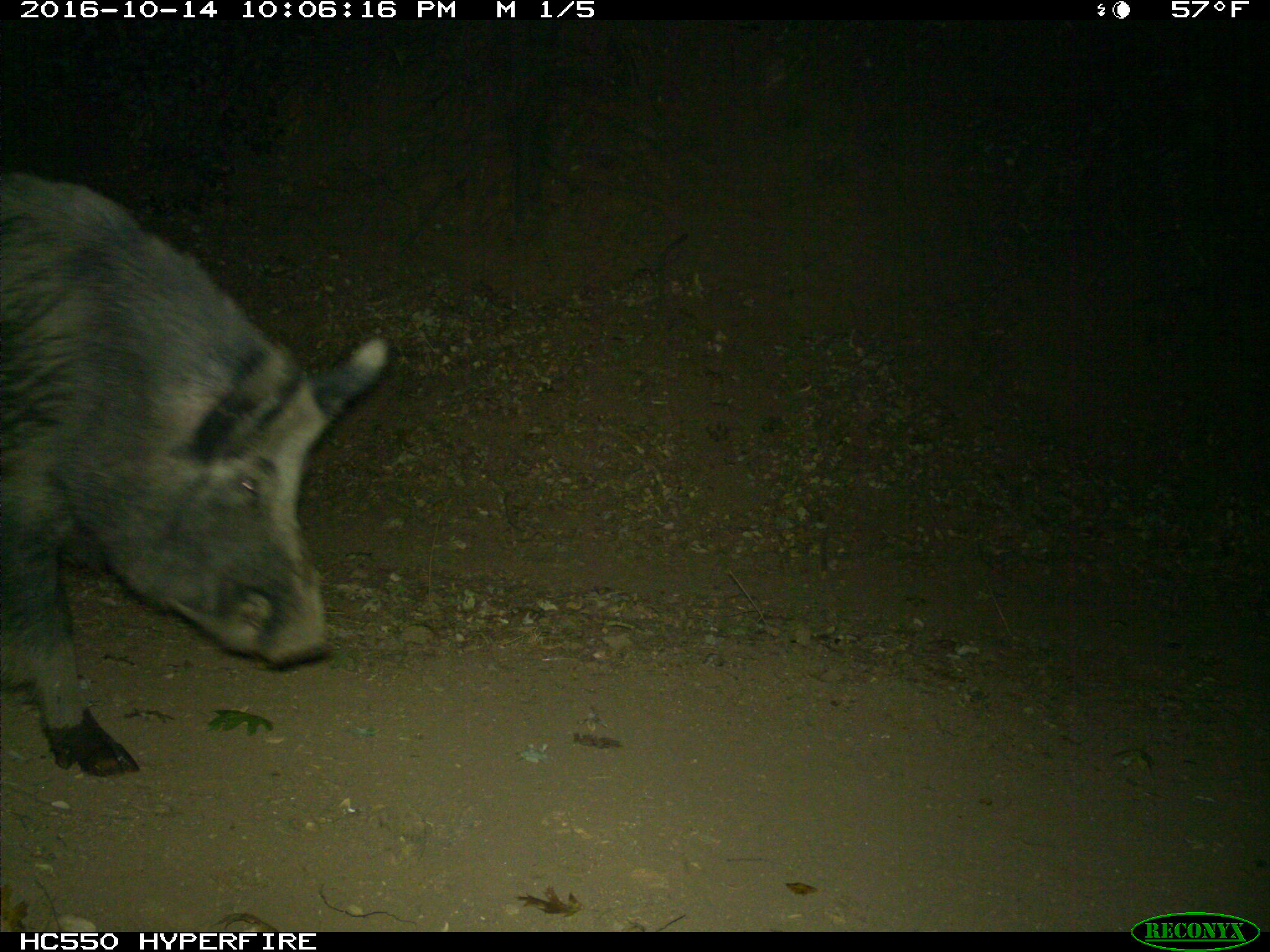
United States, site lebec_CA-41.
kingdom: Animalia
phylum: Chordata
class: Mammalia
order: Artiodactyla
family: Suidae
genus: Sus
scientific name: Sus scrofa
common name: wild boar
Sus scrofa (wild boar).